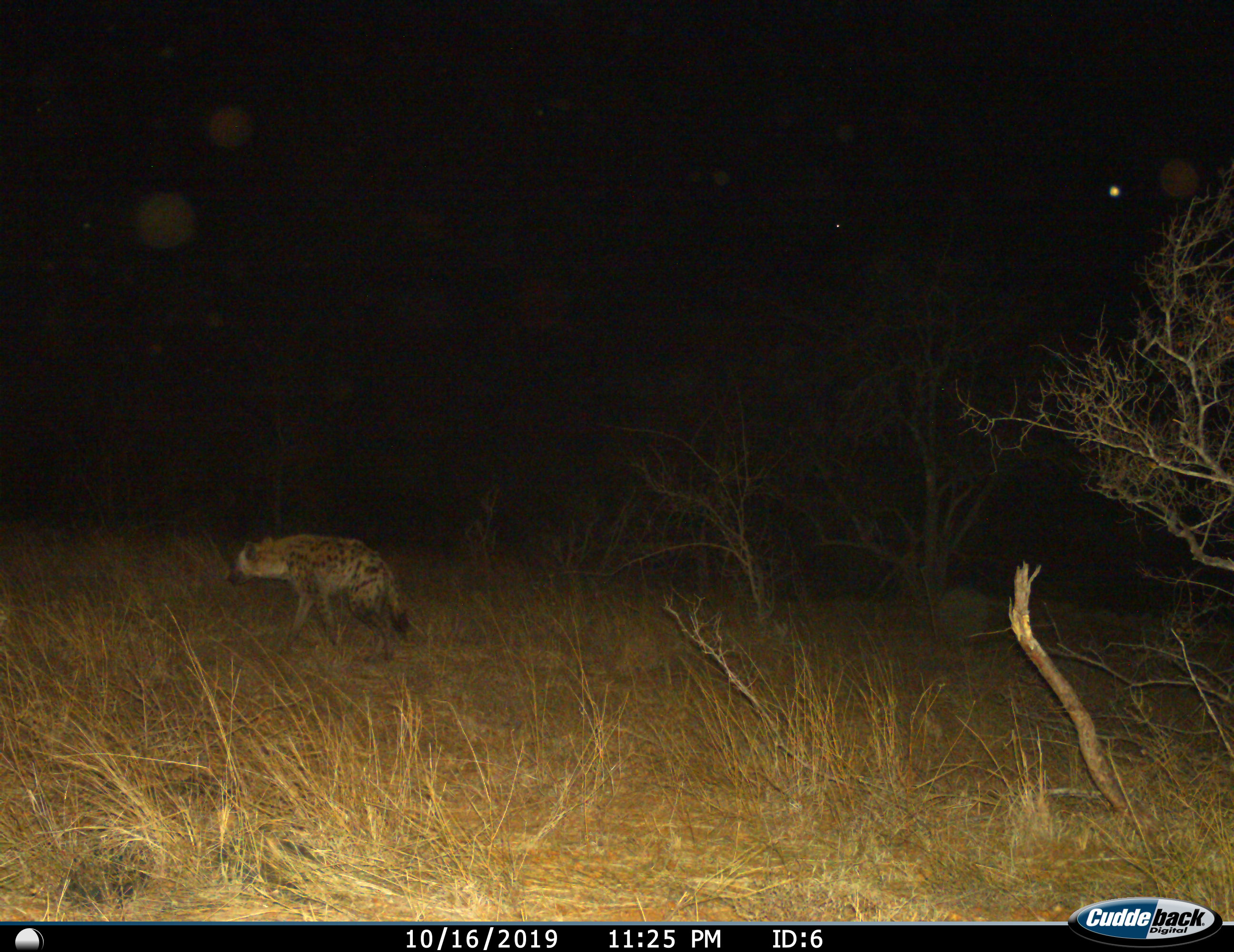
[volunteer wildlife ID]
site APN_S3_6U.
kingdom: Animalia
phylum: Chordata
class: Mammalia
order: Carnivora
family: Hyaenidae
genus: Crocuta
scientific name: Crocuta crocuta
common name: spotted hyena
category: hyenaspotted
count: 1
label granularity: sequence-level